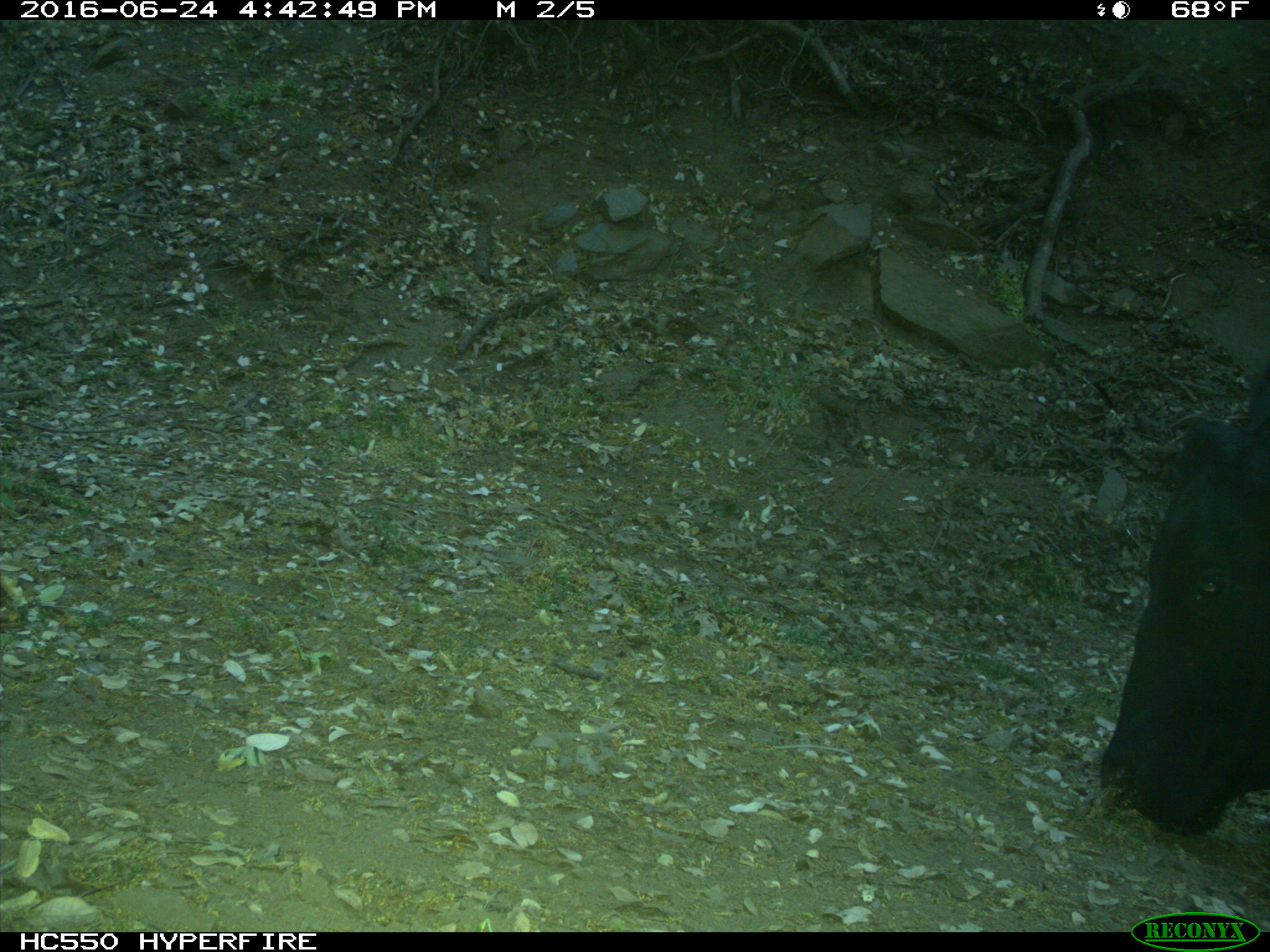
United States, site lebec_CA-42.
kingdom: Animalia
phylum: Chordata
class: Mammalia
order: Artiodactyla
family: Bovidae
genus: Bos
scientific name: Bos taurus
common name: domestic cow